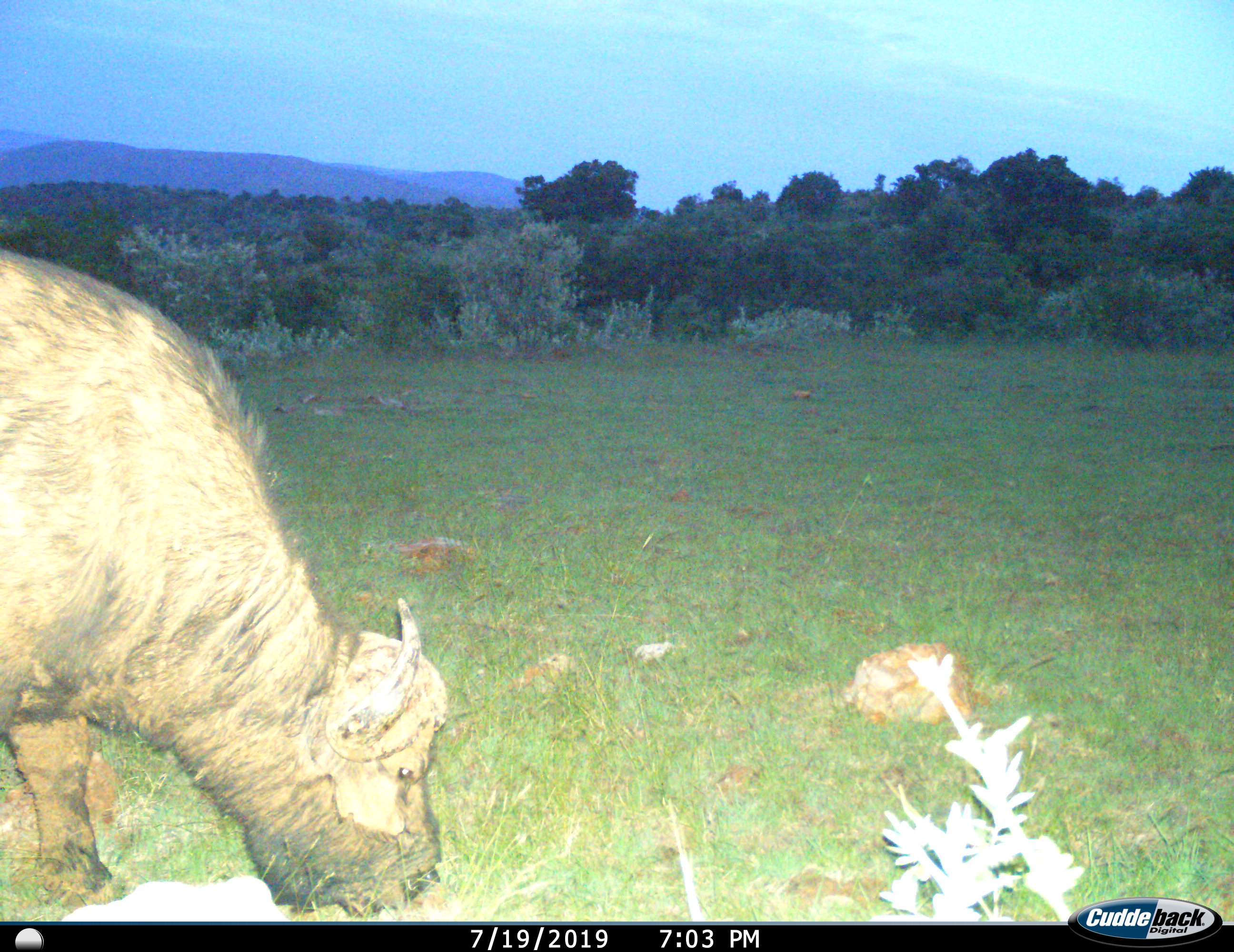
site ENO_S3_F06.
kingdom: Animalia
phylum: Chordata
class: Mammalia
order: Artiodactyla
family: Bovidae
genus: Syncerus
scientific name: Syncerus caffer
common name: african buffalo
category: buffalo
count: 1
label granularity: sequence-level